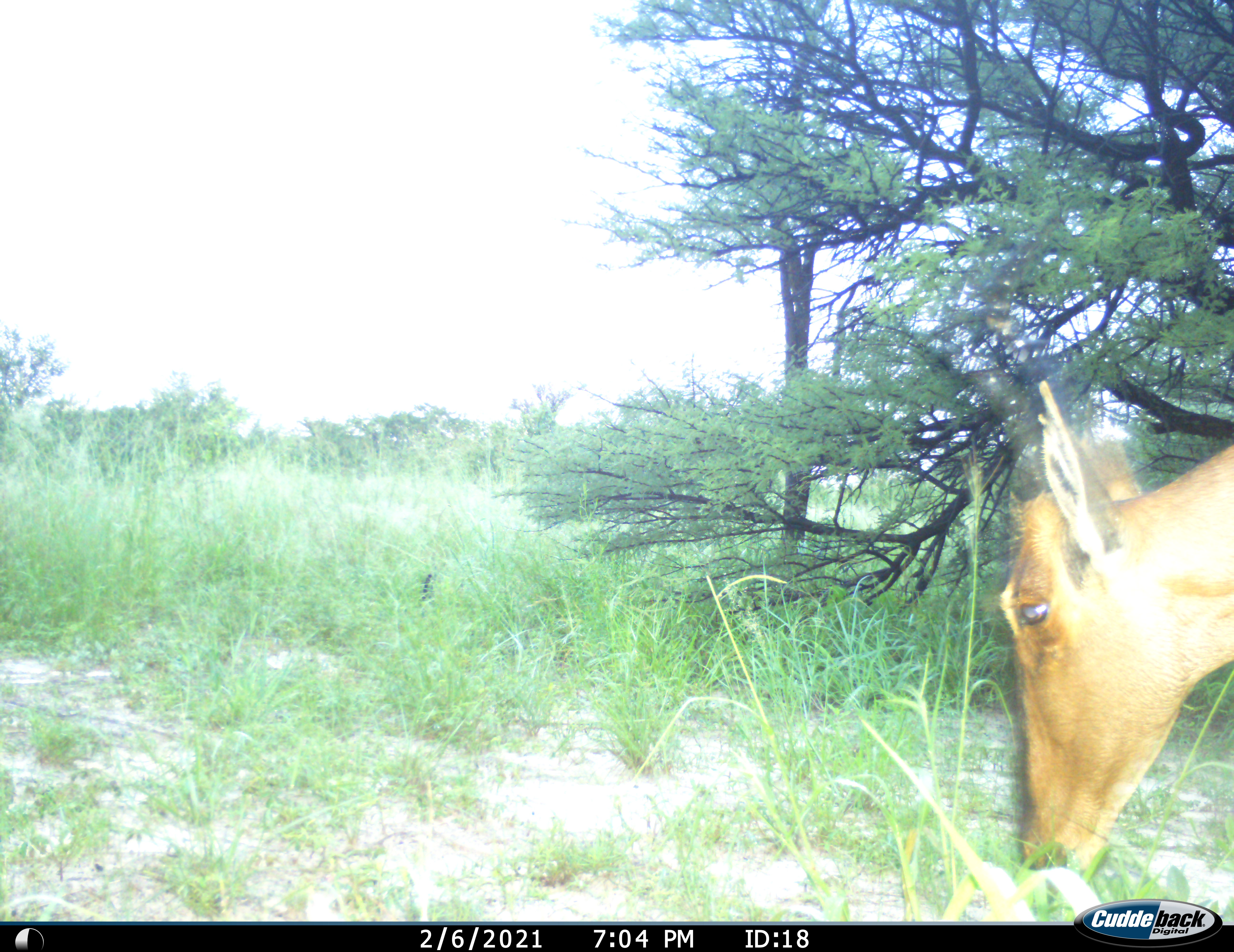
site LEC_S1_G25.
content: unidentified animal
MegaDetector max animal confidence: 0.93